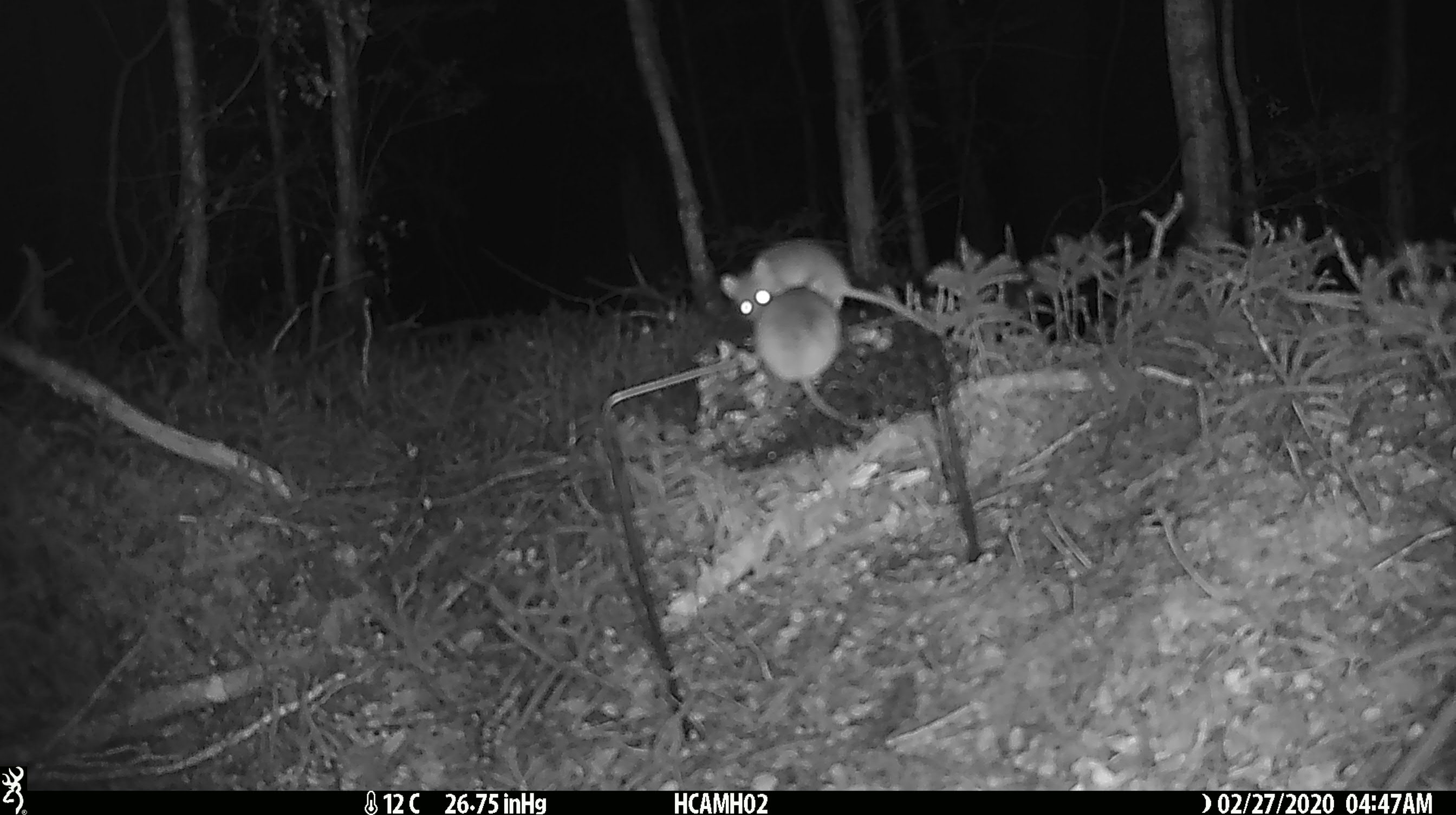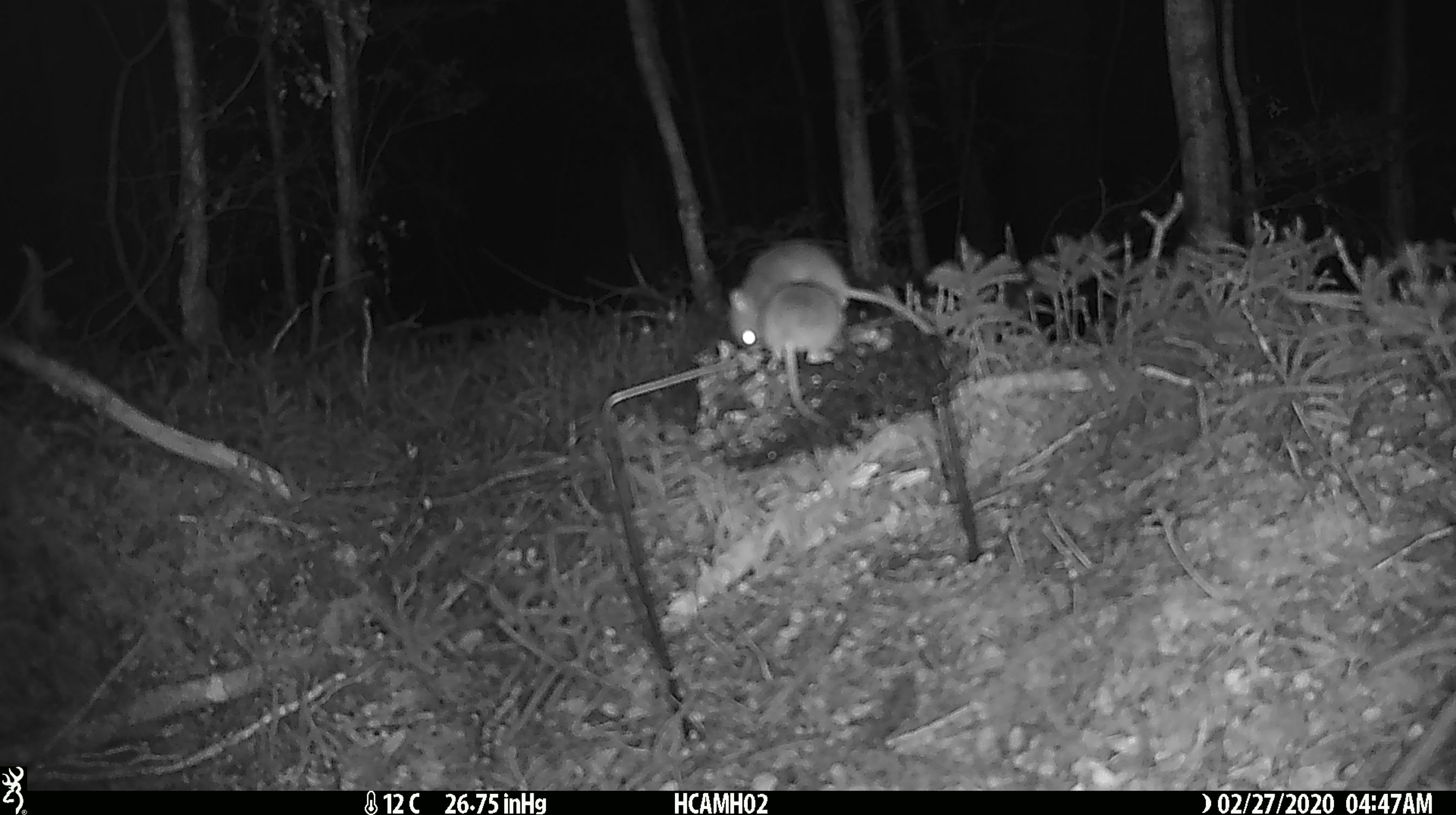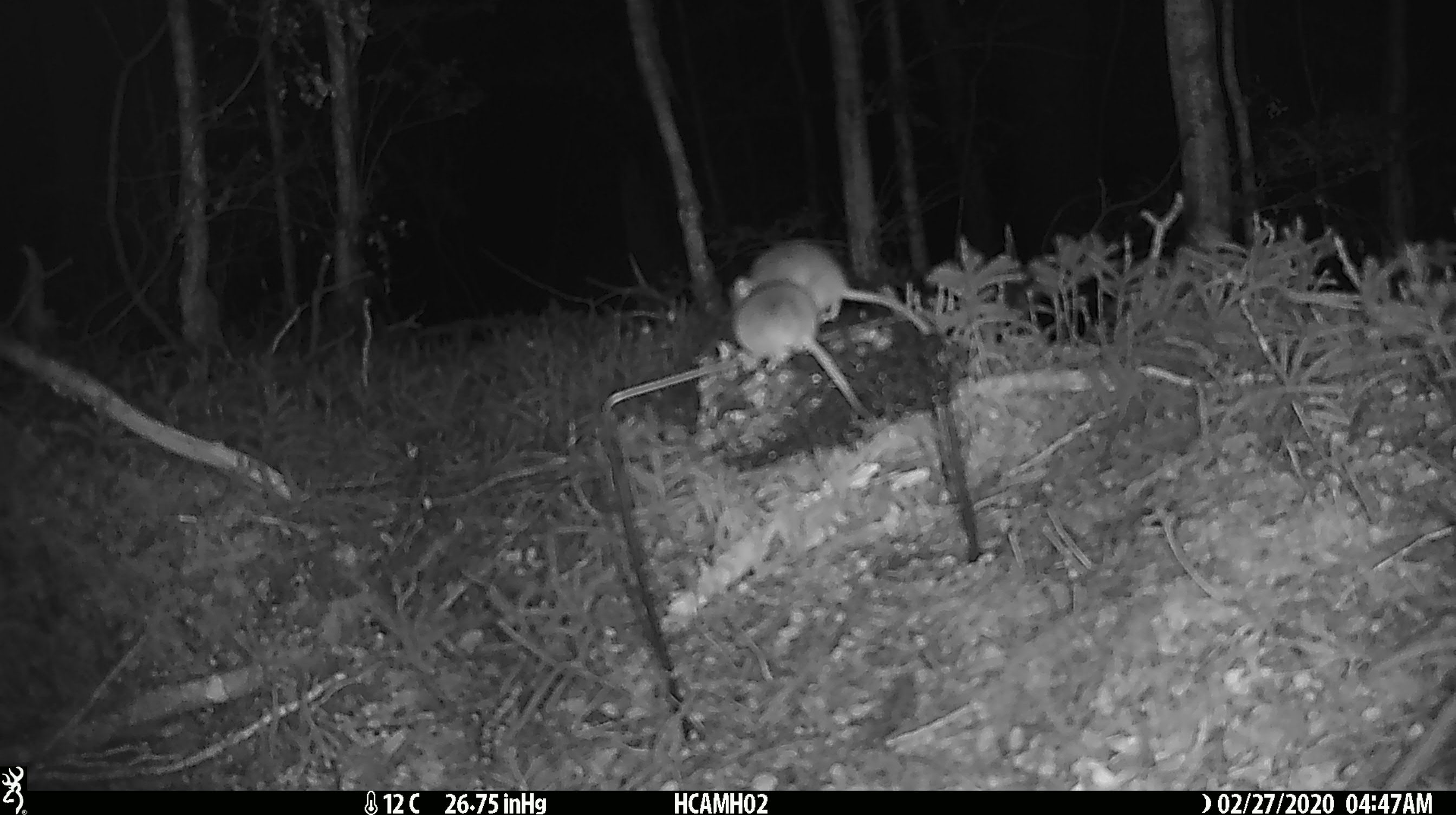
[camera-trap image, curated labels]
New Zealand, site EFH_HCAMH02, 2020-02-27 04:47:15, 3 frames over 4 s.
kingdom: Animalia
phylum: Chordata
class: Mammalia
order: Rodentia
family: Muridae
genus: Mus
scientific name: Mus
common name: mouse